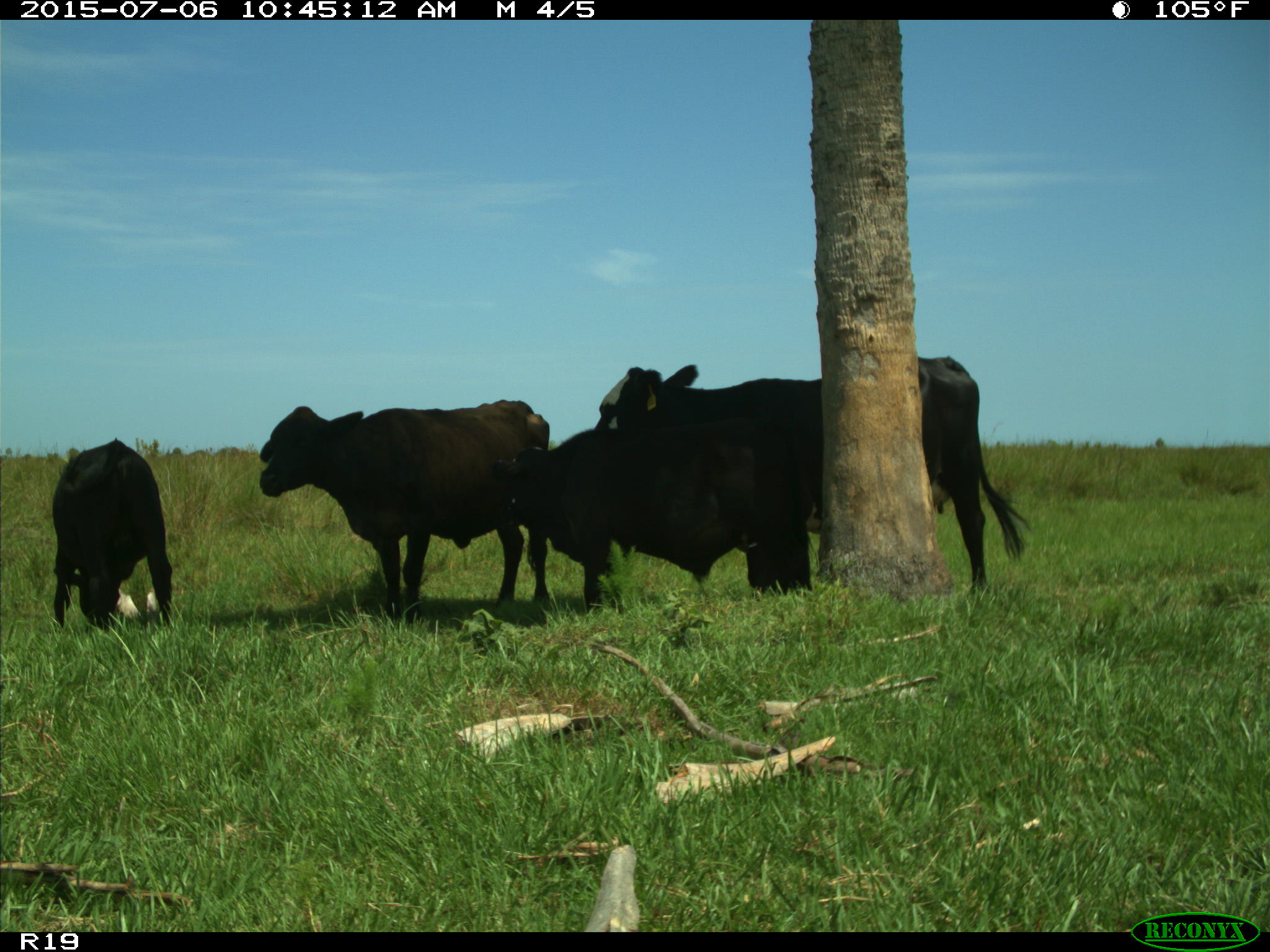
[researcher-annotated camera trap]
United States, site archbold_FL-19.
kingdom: Animalia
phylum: Chordata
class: Mammalia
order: Artiodactyla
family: Bovidae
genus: Bos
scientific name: Bos taurus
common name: domestic cow